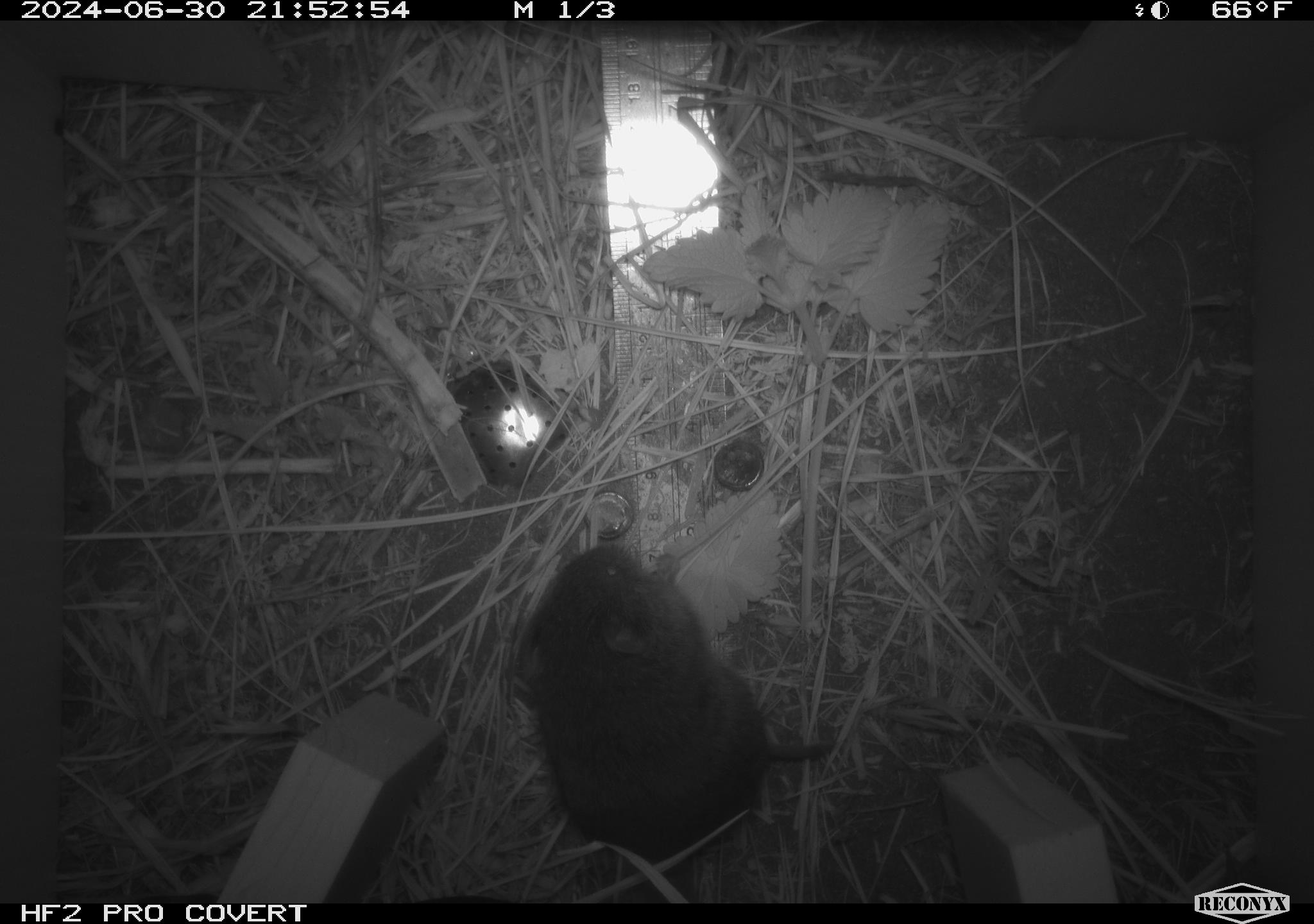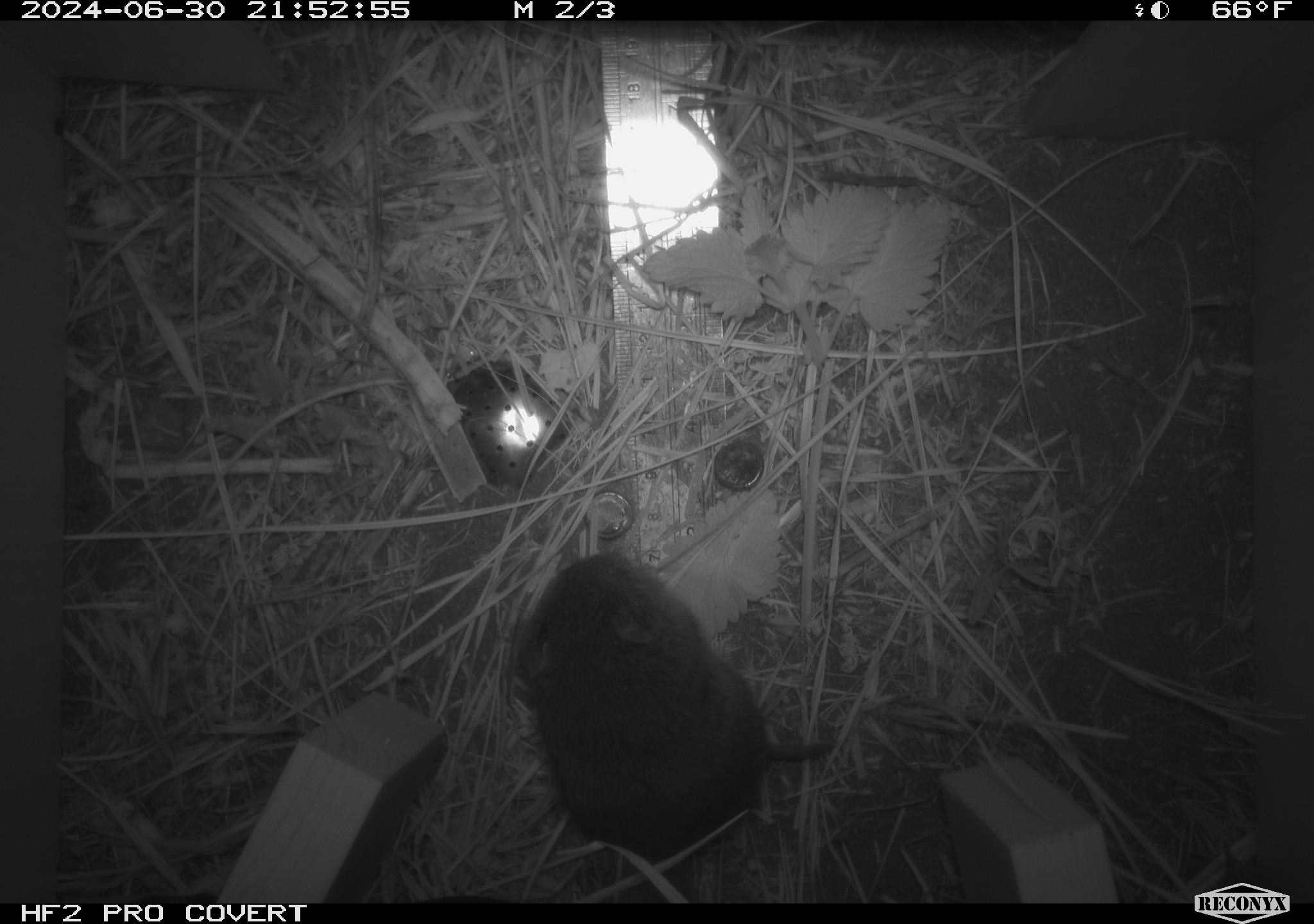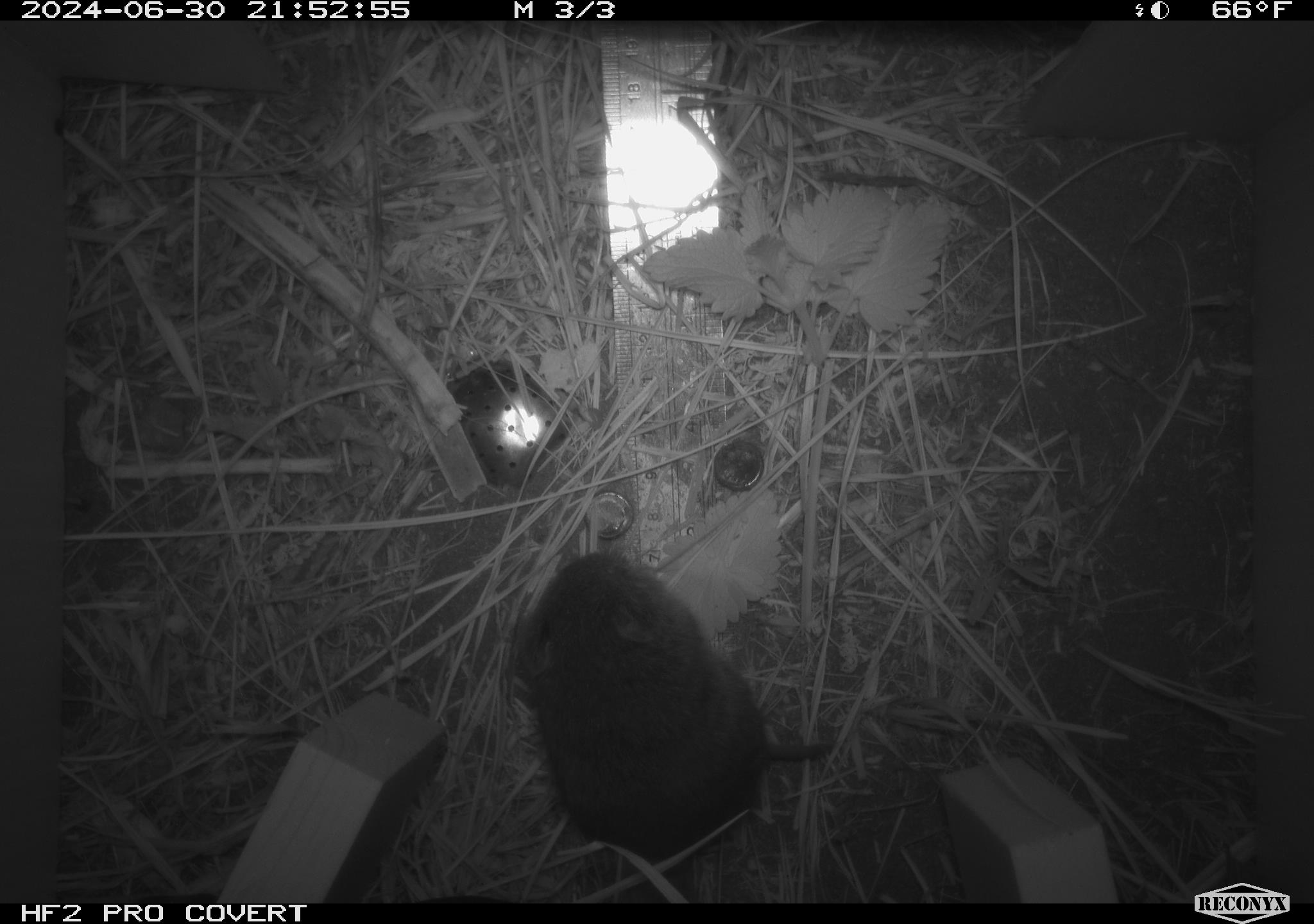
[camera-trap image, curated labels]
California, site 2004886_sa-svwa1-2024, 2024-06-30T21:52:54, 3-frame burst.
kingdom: Animalia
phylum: Chordata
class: Mammalia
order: Rodentia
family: Cricetidae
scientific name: Arvicolinae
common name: voles, lemmings, and muskrats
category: arvicolinae subfamily